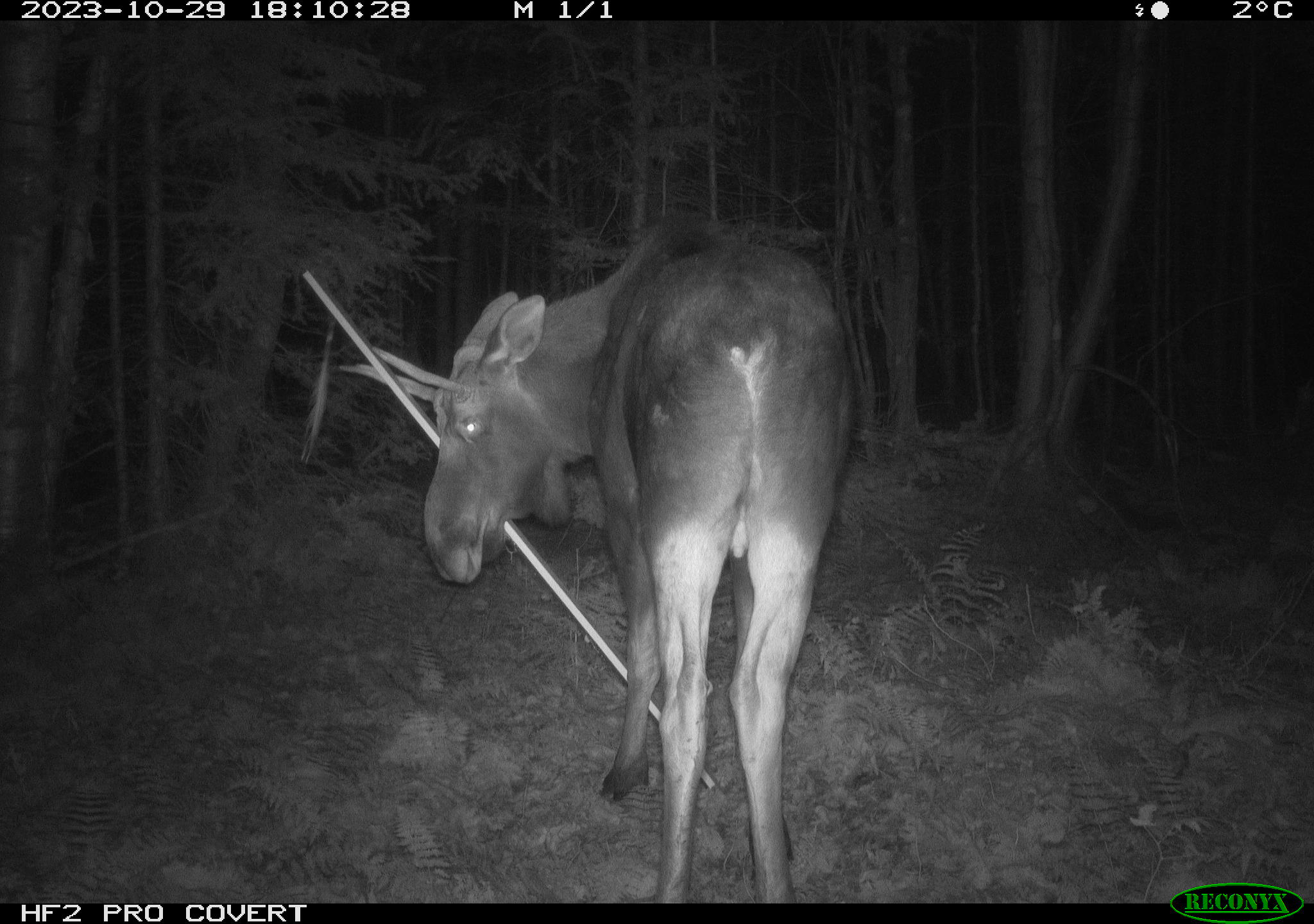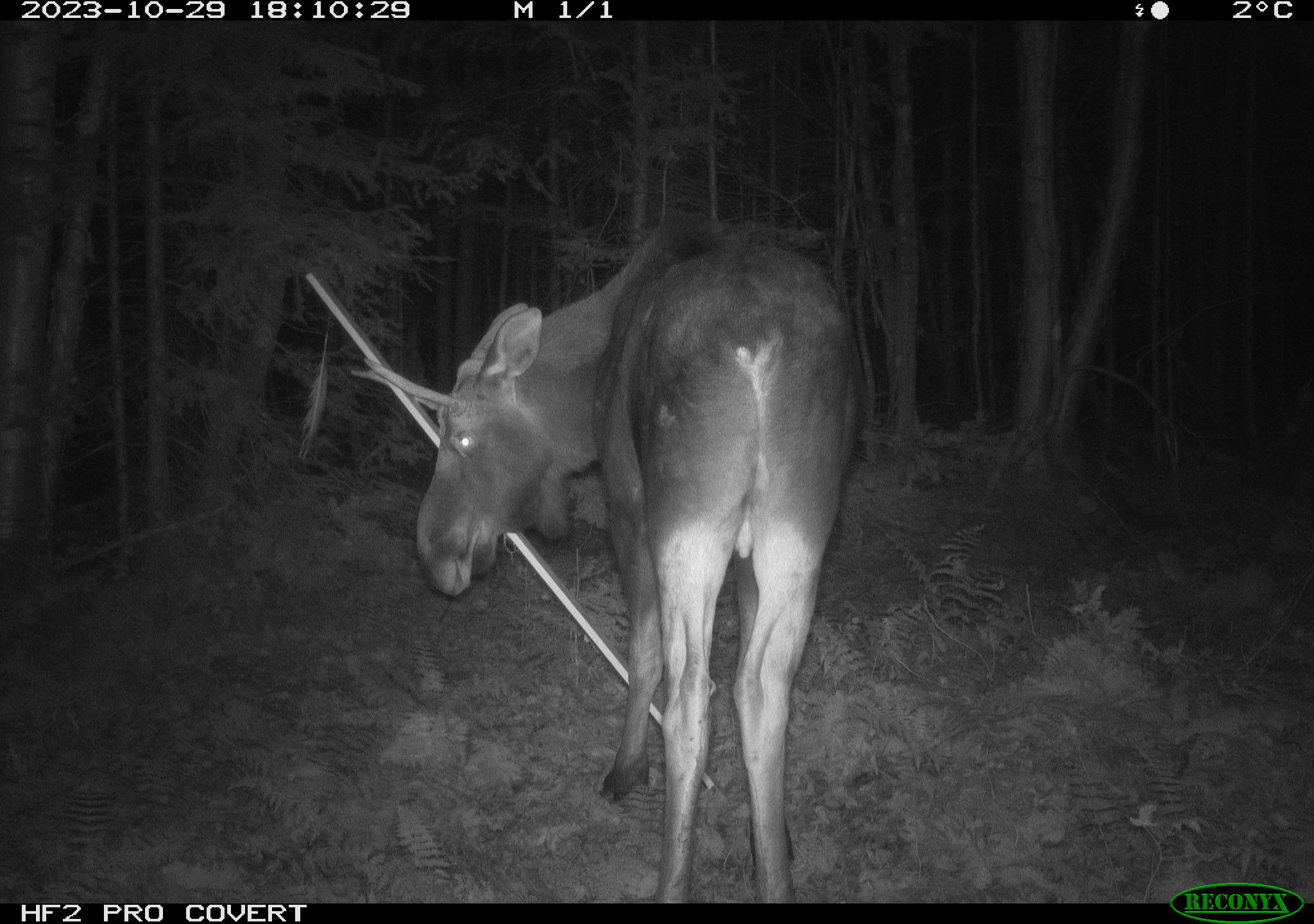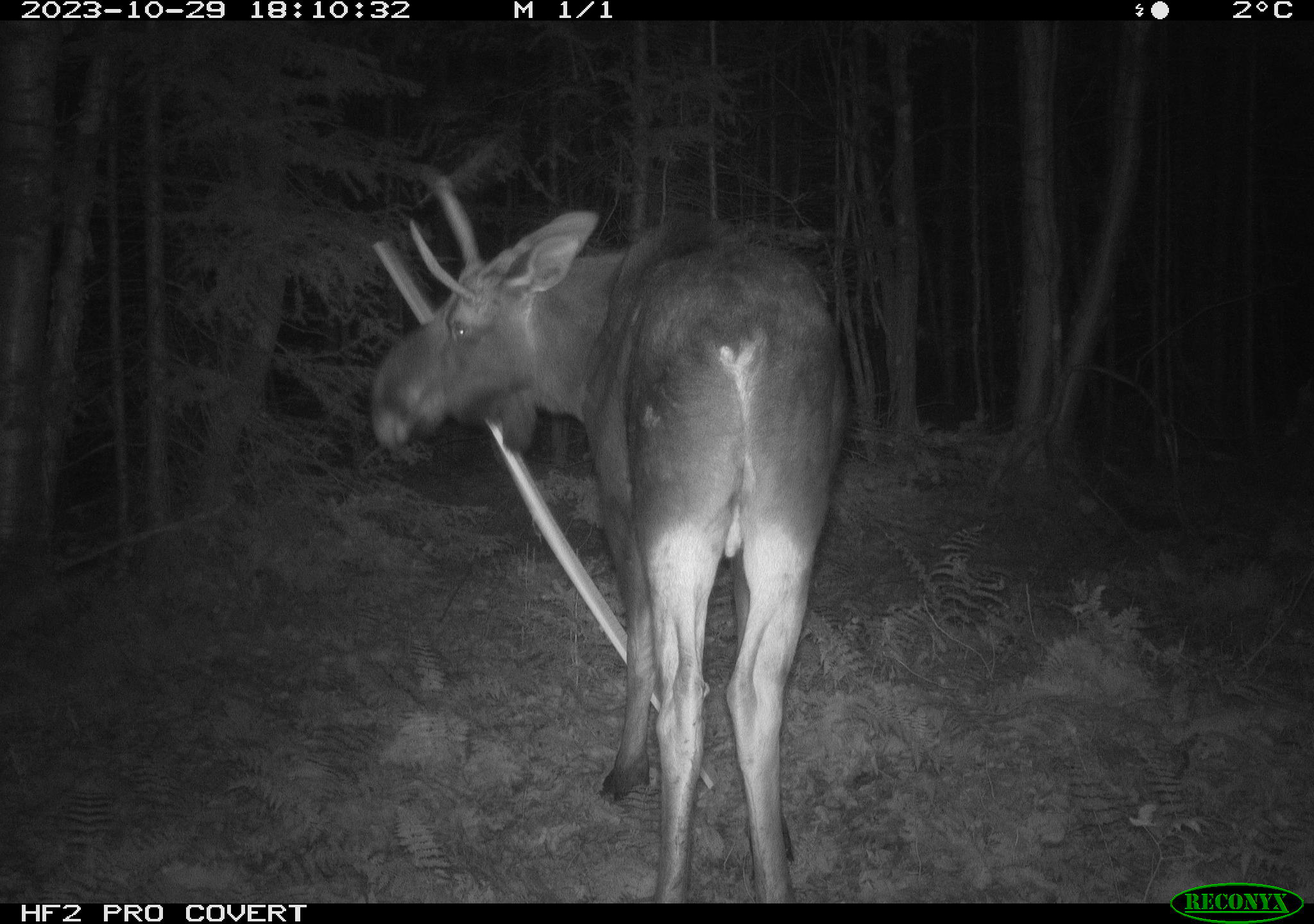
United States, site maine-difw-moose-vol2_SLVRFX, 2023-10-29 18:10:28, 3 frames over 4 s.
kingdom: Animalia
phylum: Chordata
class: Mammalia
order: Artiodactyla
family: Cervidae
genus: Alces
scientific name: Alces alces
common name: moose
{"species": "moose (Alces alces)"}